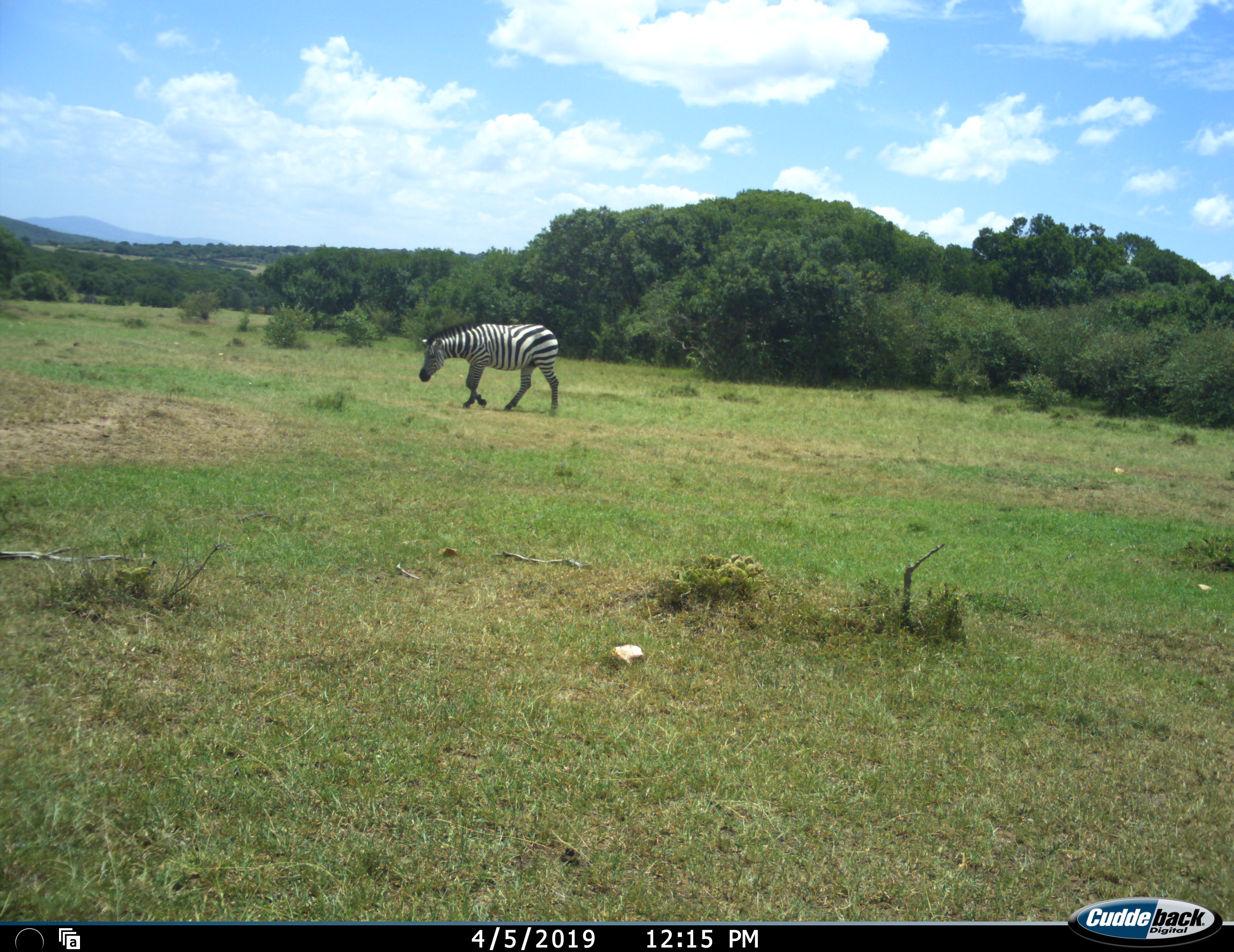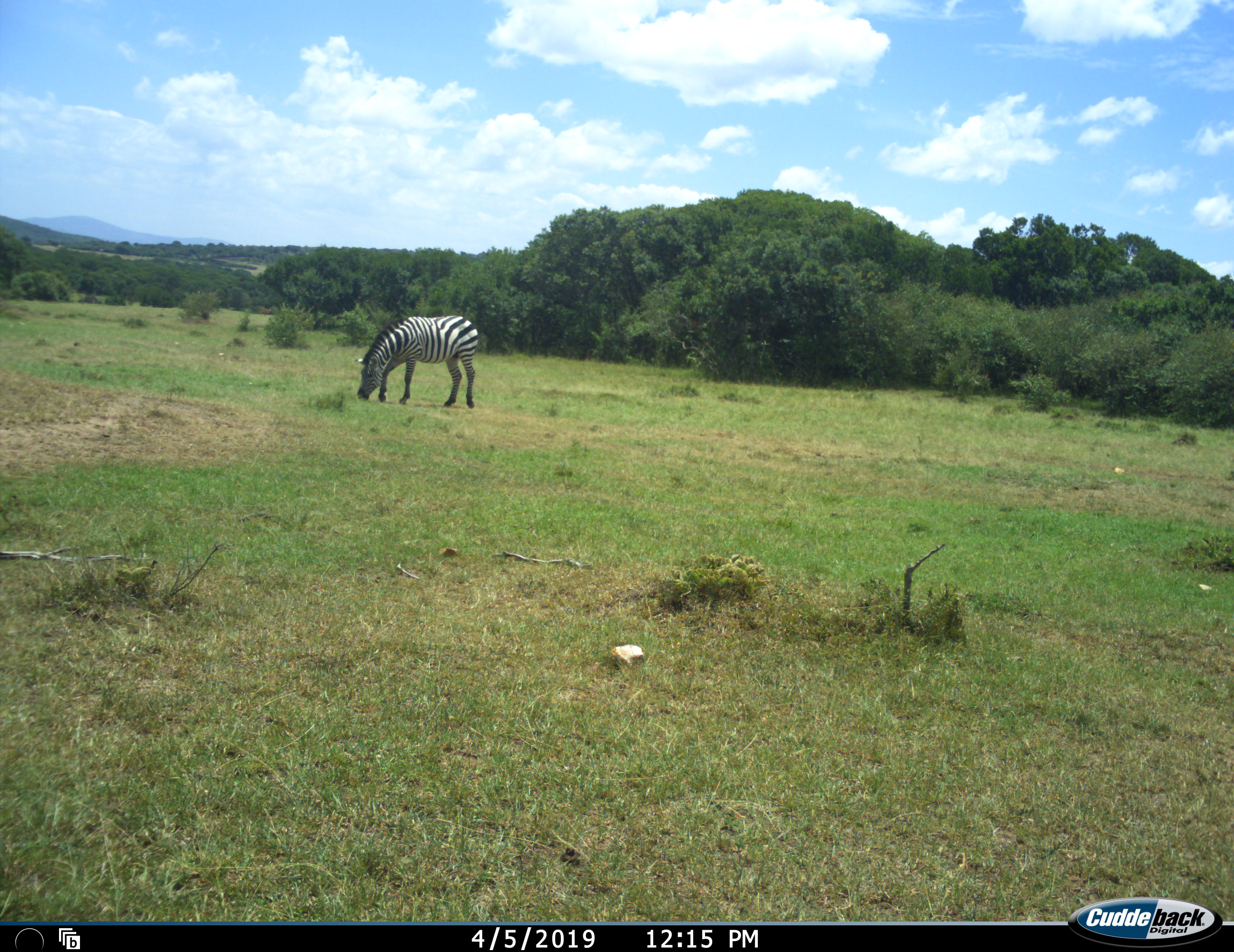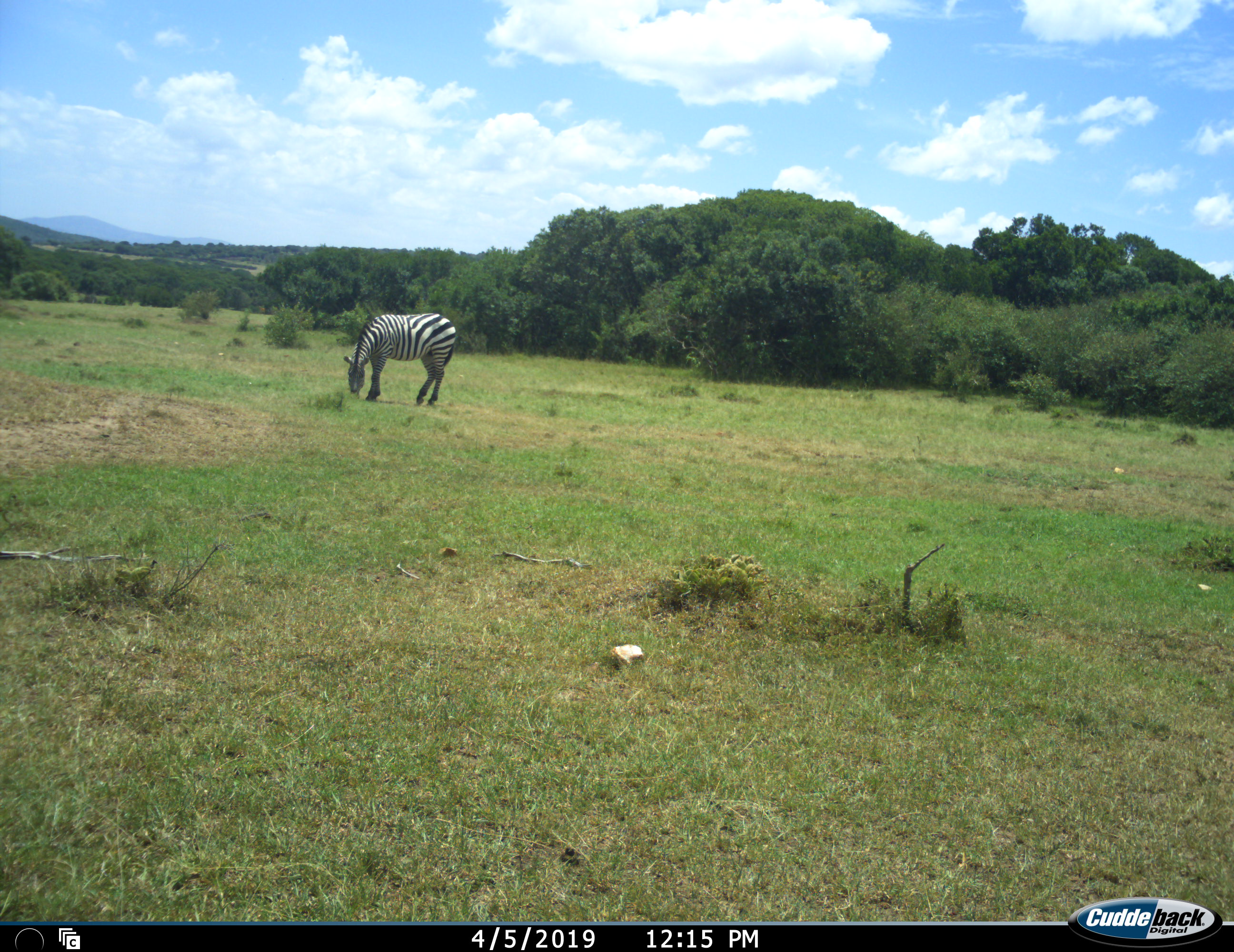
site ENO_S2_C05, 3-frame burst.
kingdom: Animalia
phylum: Chordata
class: Mammalia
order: Perissodactyla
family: Equidae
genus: Equus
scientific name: Equus quagga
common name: plains zebra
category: zebraplains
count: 1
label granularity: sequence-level